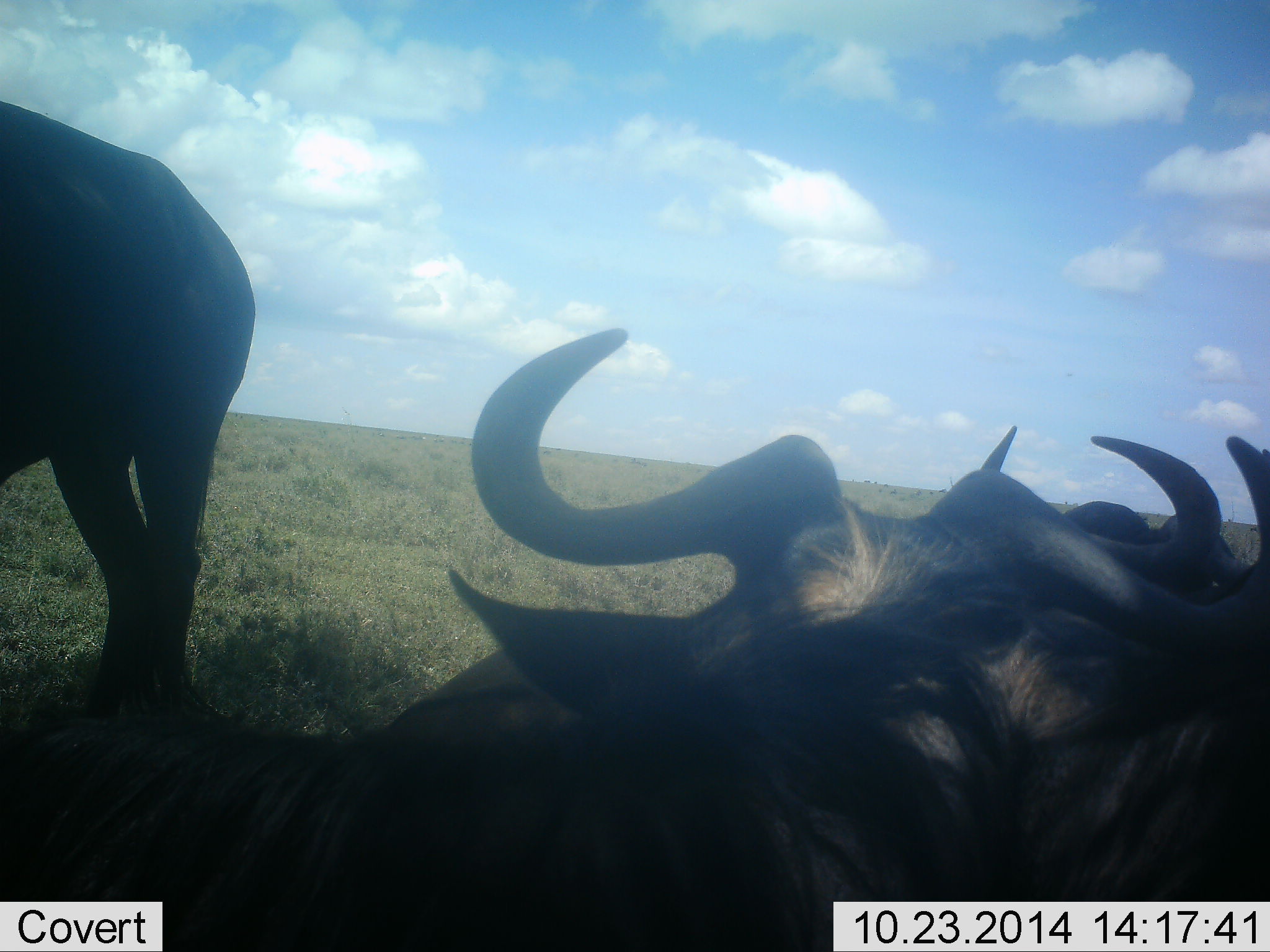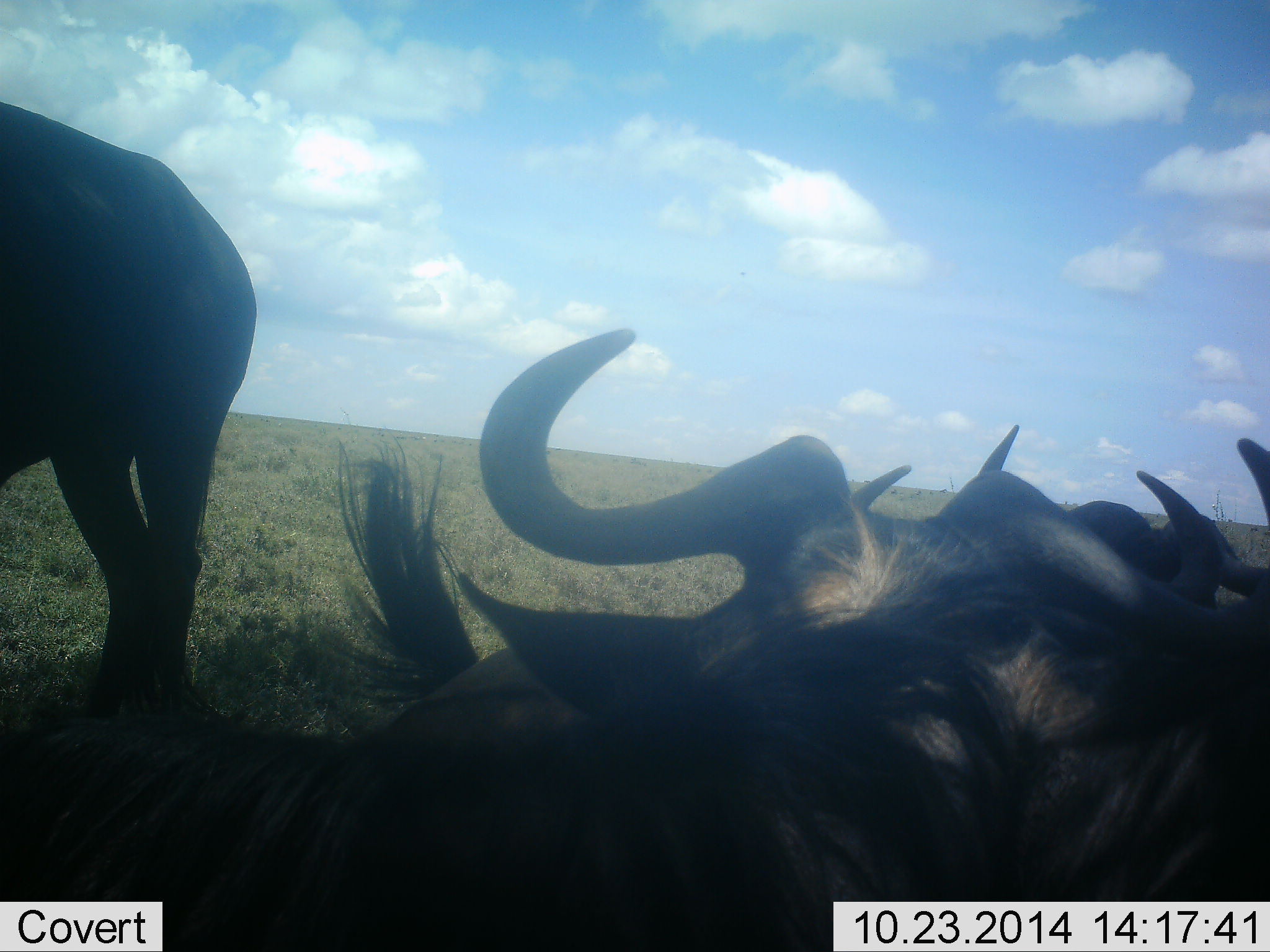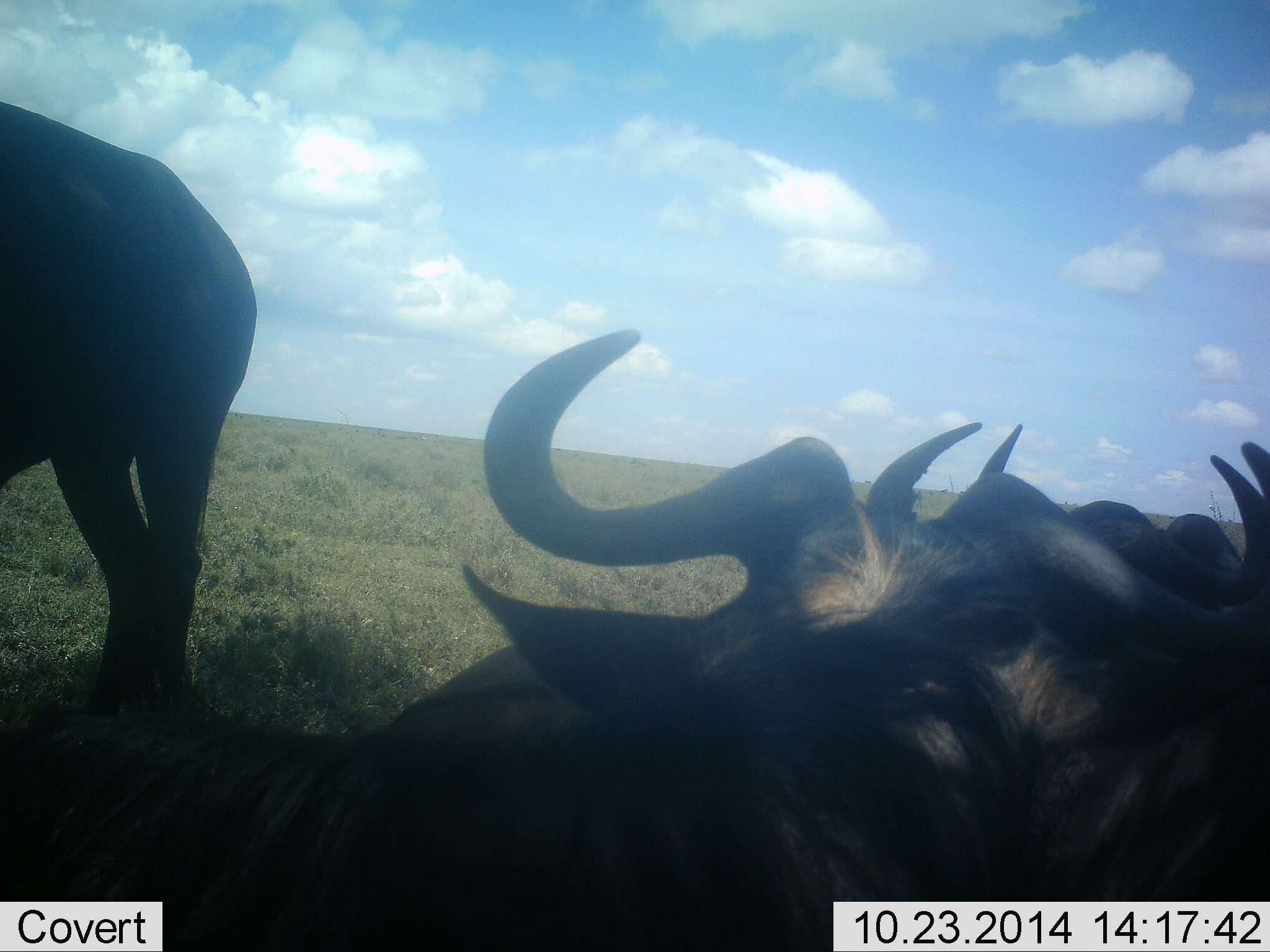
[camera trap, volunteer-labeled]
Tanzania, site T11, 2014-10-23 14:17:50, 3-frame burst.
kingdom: Animalia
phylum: Chordata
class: Mammalia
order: Artiodactyla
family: Bovidae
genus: Connochaetes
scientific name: Connochaetes taurinus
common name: blue wildebeest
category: wildebeest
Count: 4.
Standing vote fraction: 90%.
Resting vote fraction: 90%.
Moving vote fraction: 0%.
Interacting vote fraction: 0%.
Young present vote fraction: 0%.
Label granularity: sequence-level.